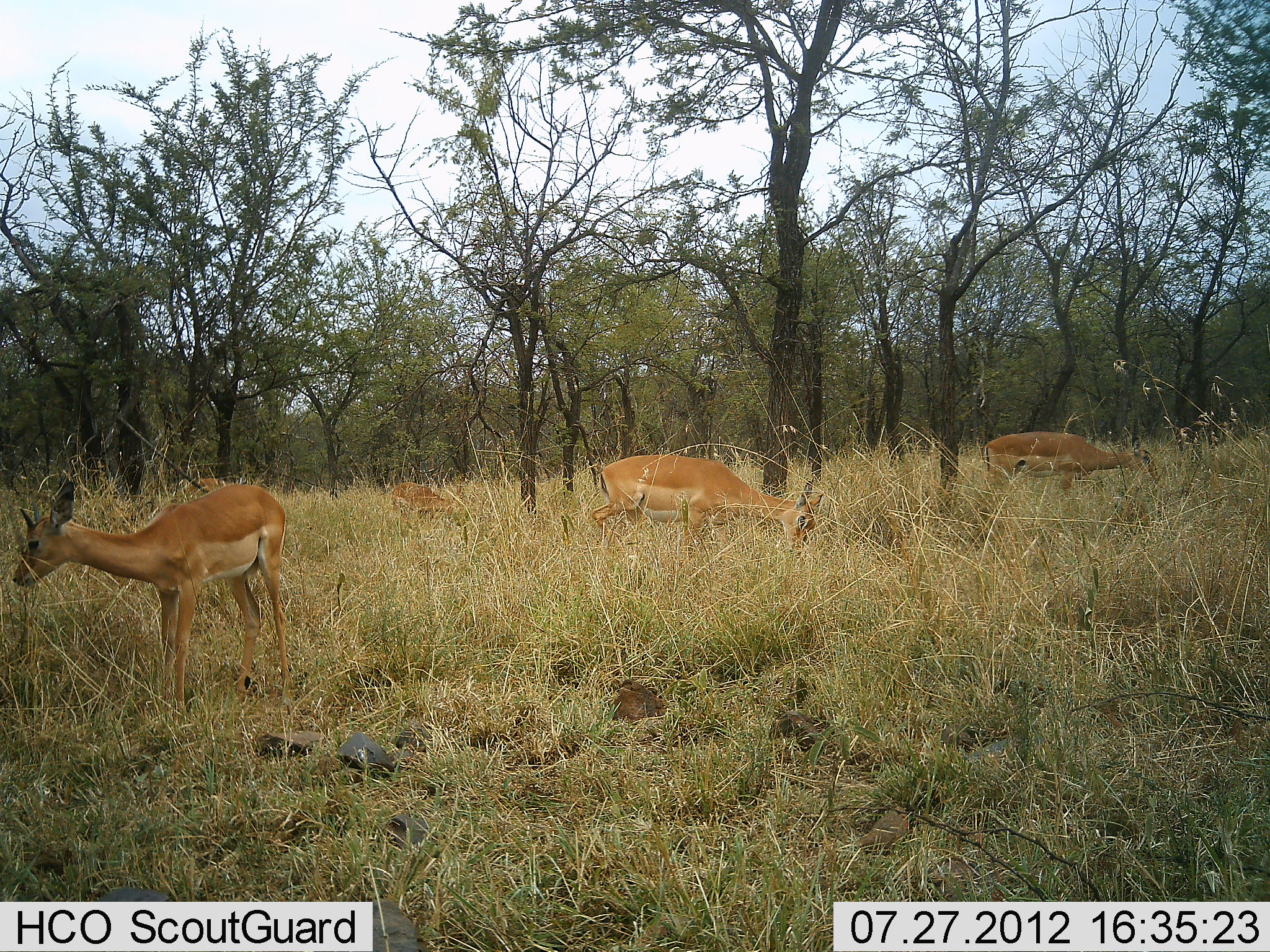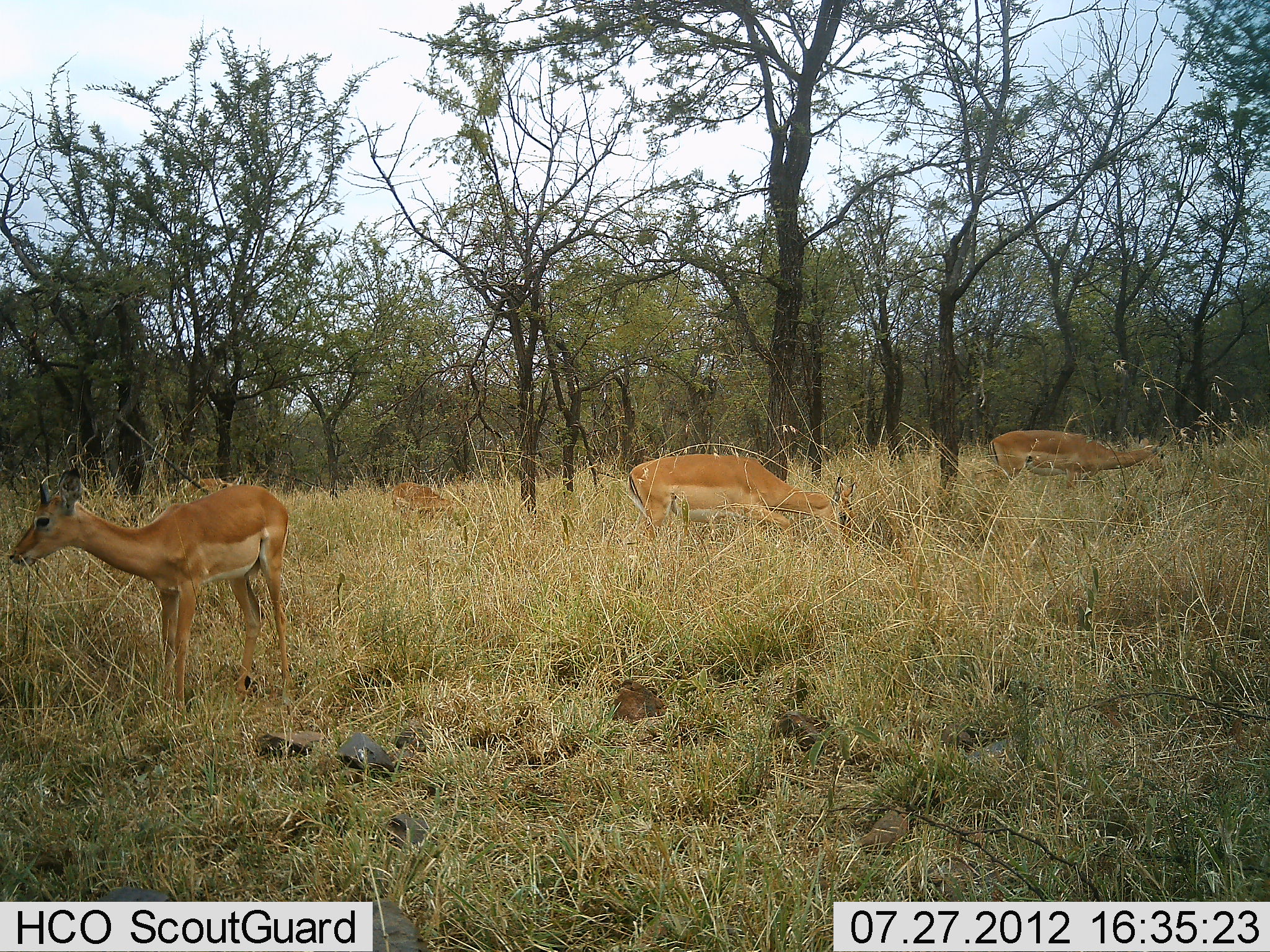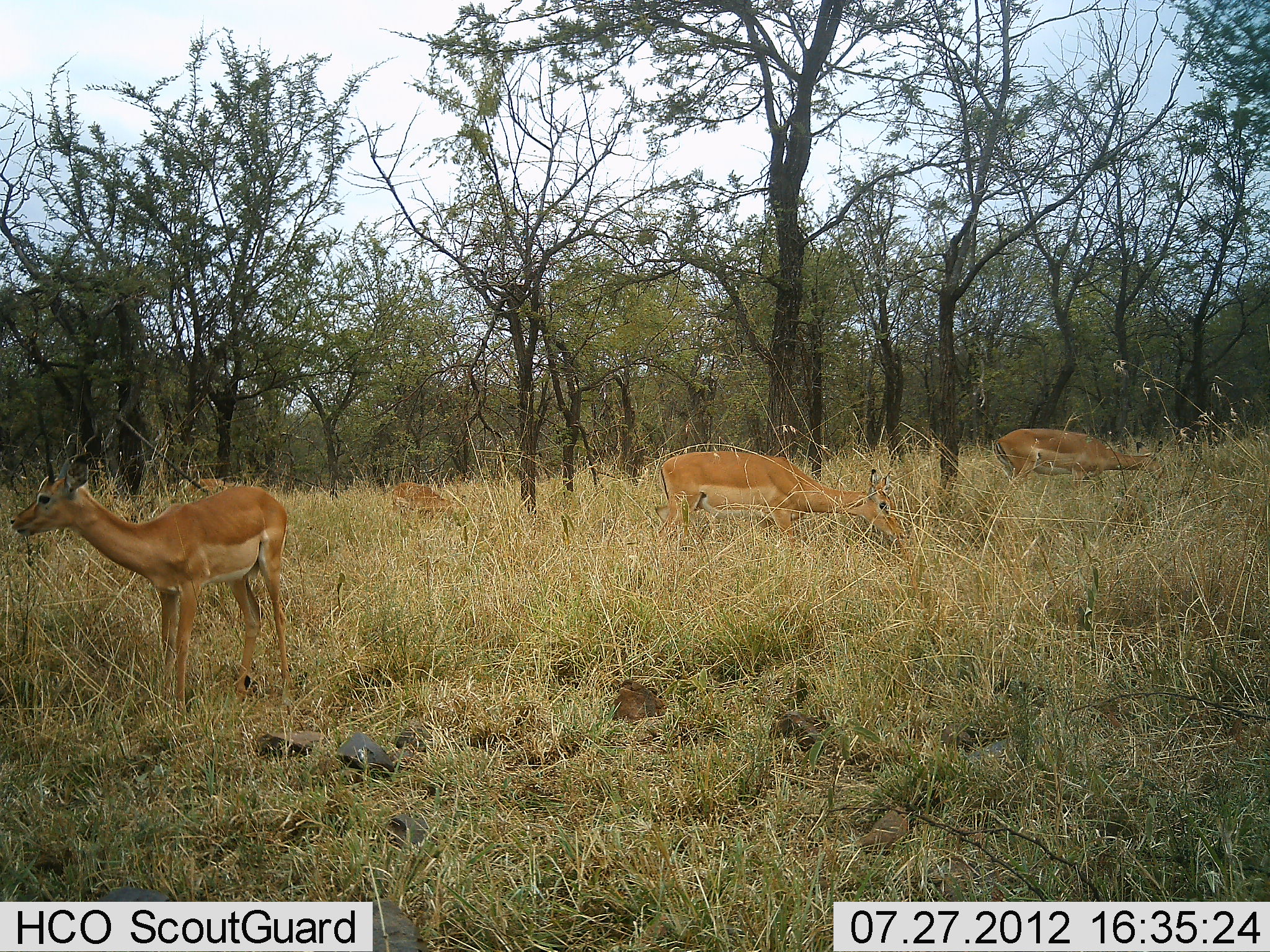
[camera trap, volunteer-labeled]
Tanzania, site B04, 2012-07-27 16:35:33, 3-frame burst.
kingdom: Animalia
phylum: Chordata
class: Mammalia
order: Artiodactyla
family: Bovidae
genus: Aepyceros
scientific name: Aepyceros melampus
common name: impala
Impala (Aepyceros melampus), count 4. Behavior (volunteer vote fractions): standing 60%, resting 0%, moving 0%, interacting 0%. Young present (vote fraction): 0%. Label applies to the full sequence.